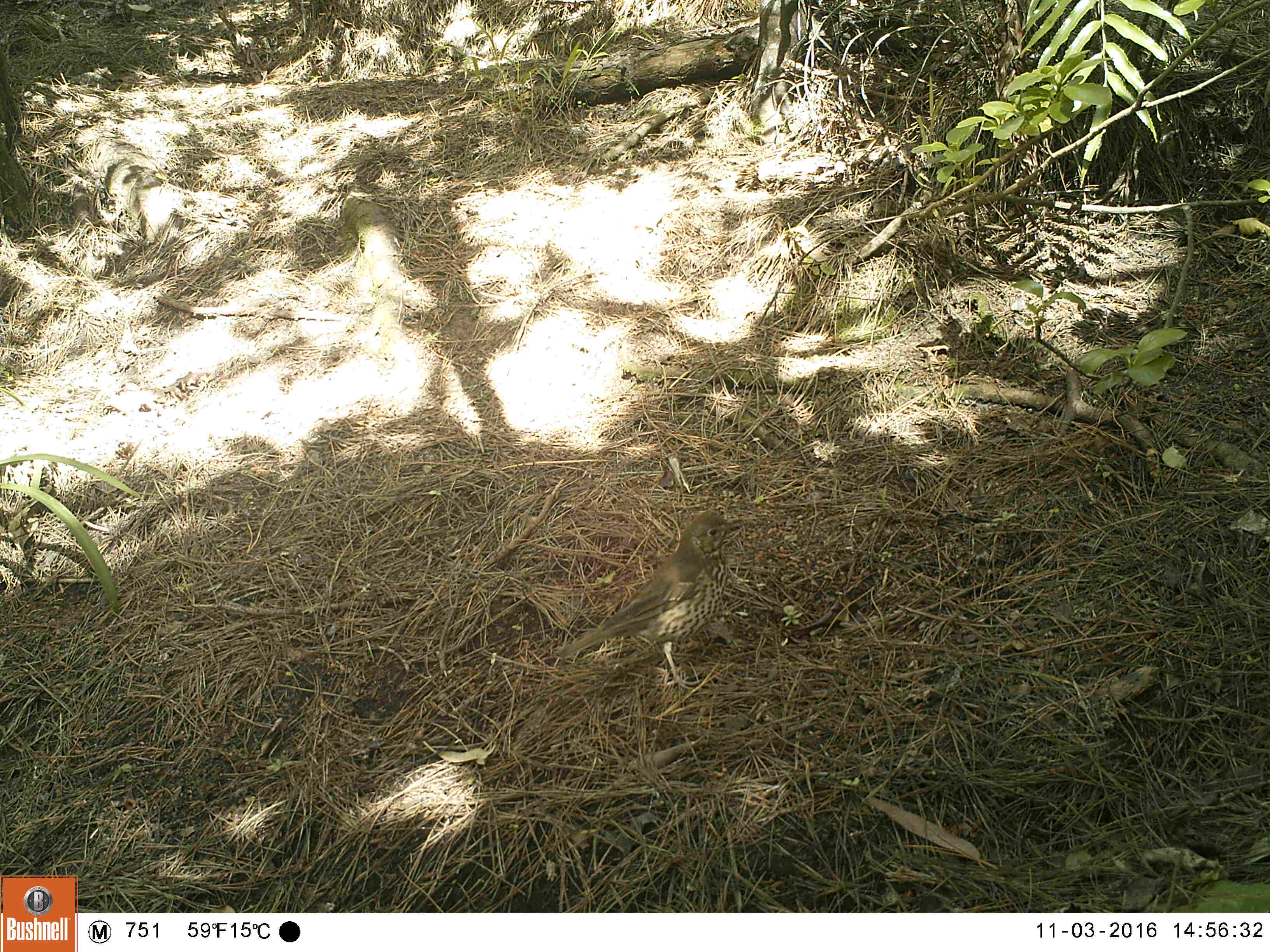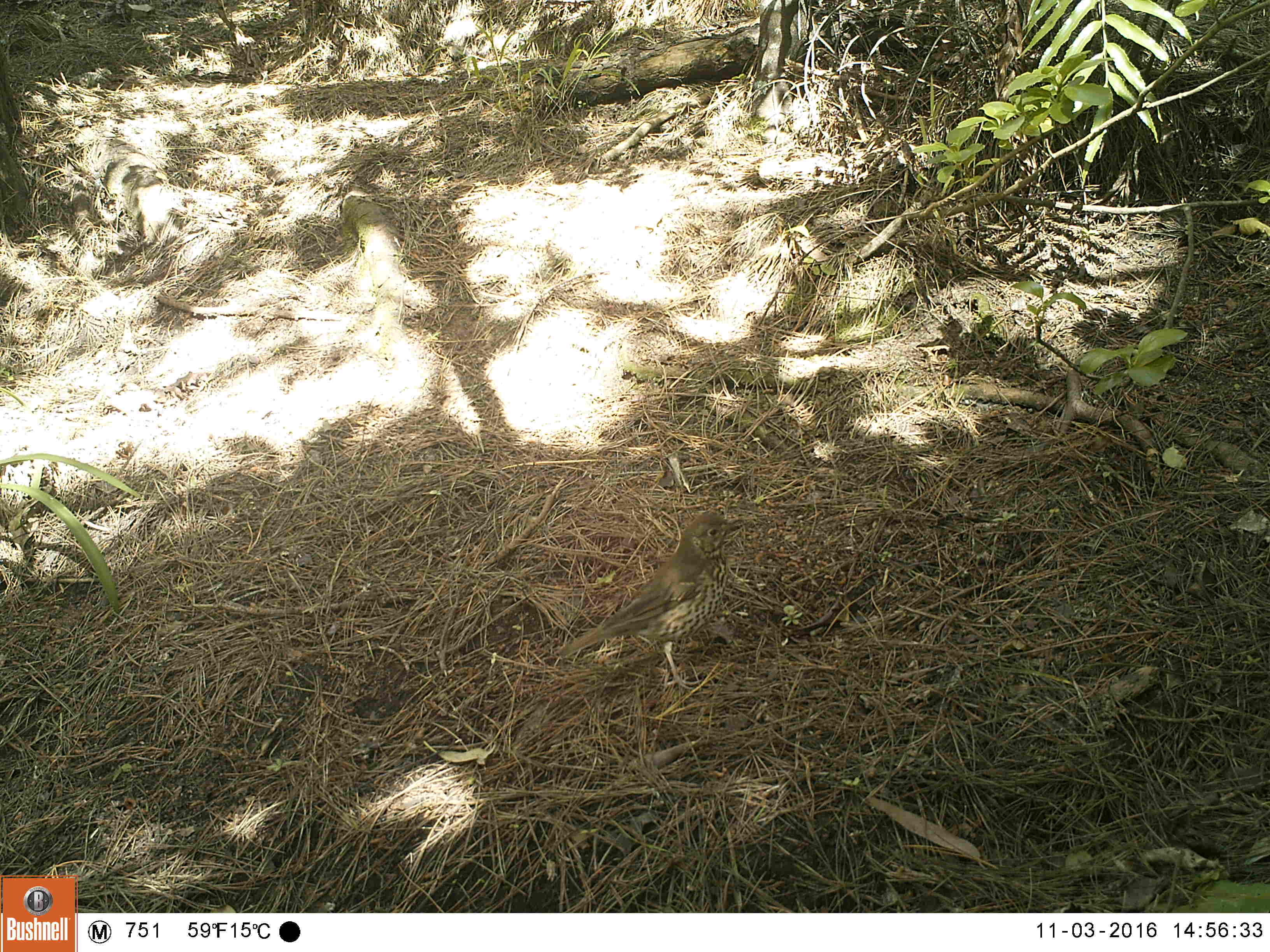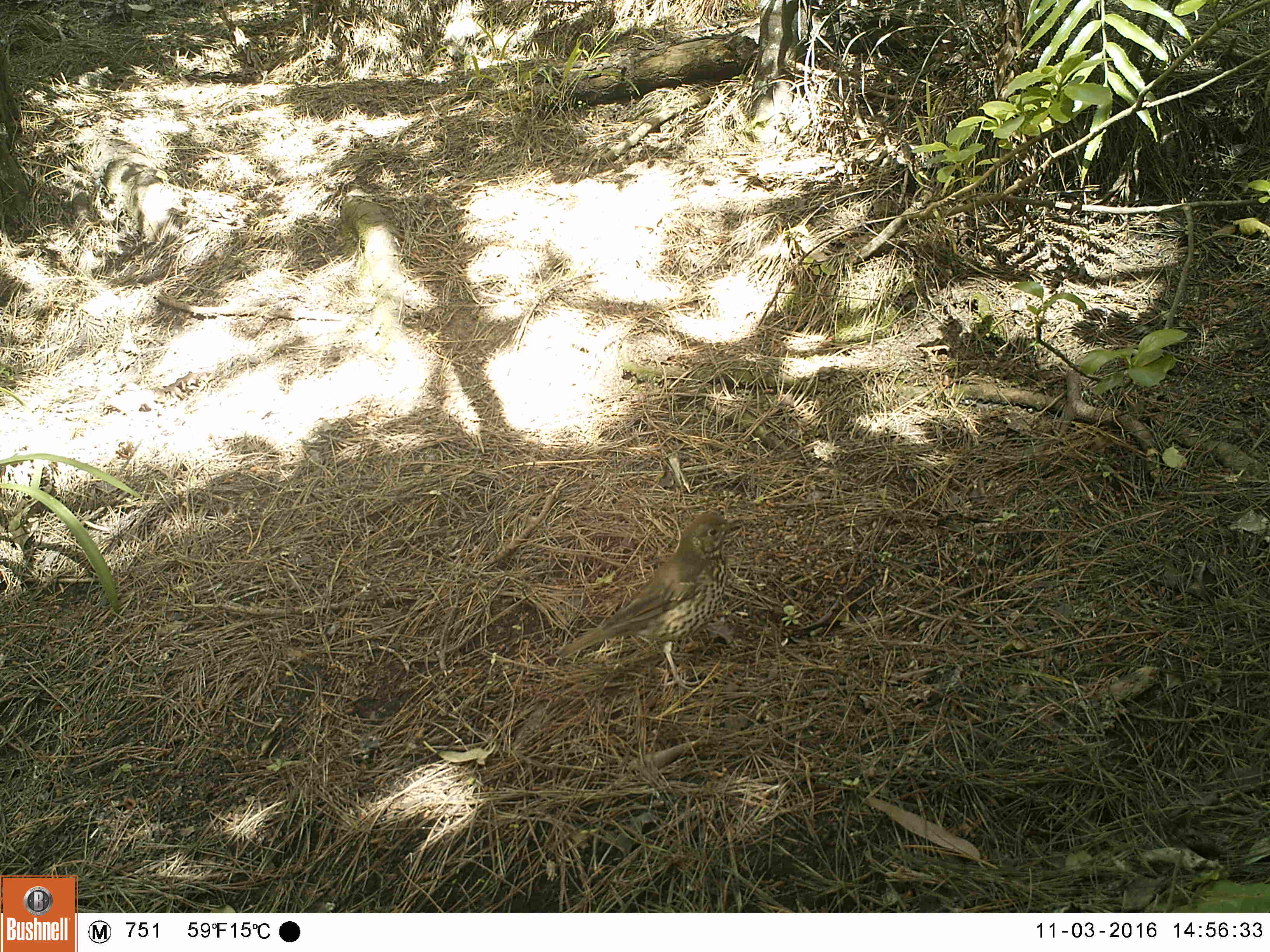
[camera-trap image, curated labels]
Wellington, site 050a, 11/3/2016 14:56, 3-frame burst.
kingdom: Animalia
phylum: Chordata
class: Aves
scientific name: Aves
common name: bird